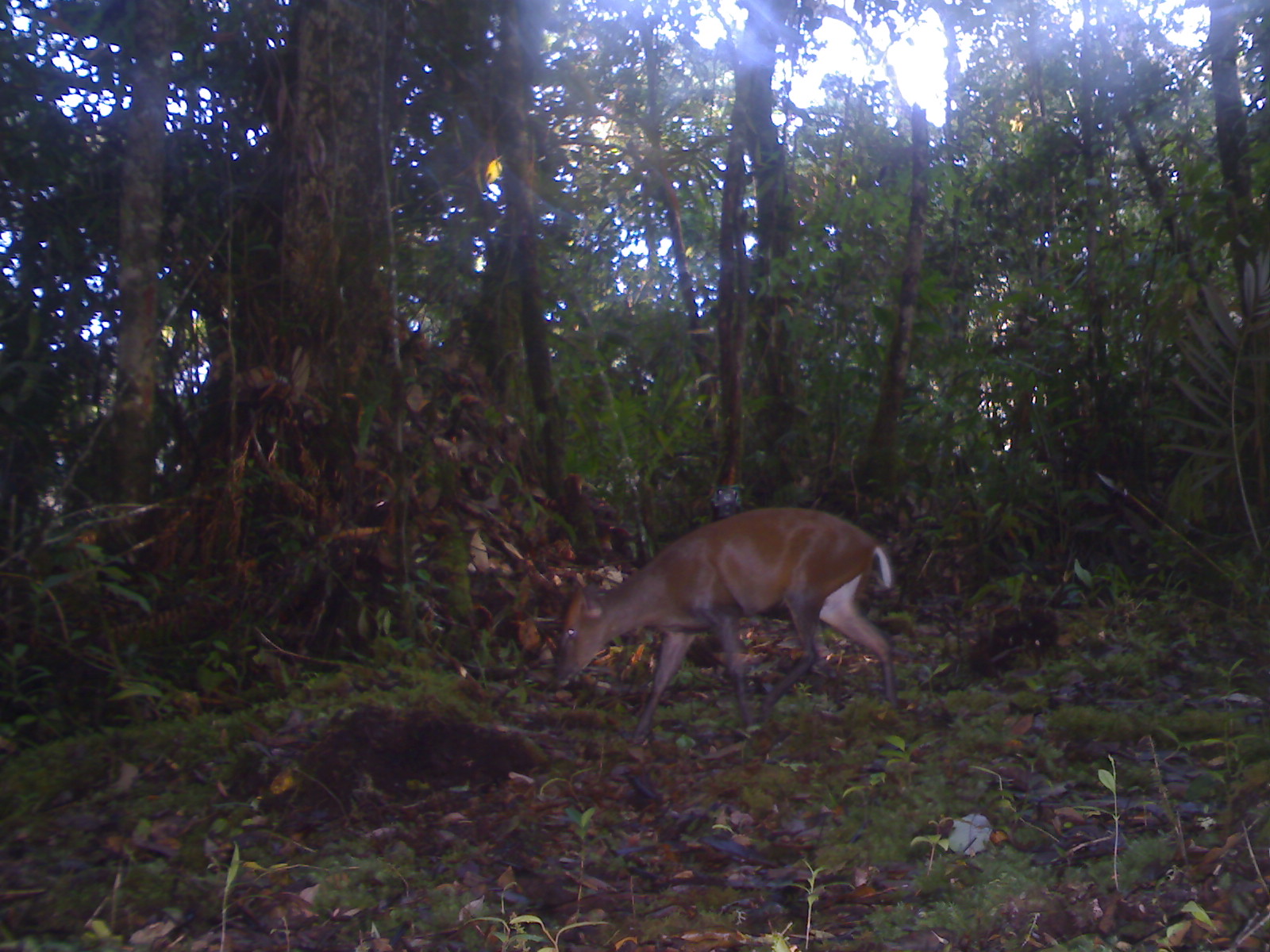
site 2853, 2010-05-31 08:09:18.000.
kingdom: Animalia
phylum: Chordata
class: Mammalia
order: Artiodactyla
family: Cervidae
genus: Muntiacus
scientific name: Muntiacus muntjak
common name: southern red muntjac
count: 1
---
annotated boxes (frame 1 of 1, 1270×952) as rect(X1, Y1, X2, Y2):
muntiacus muntjak: rect(554, 503, 897, 747)